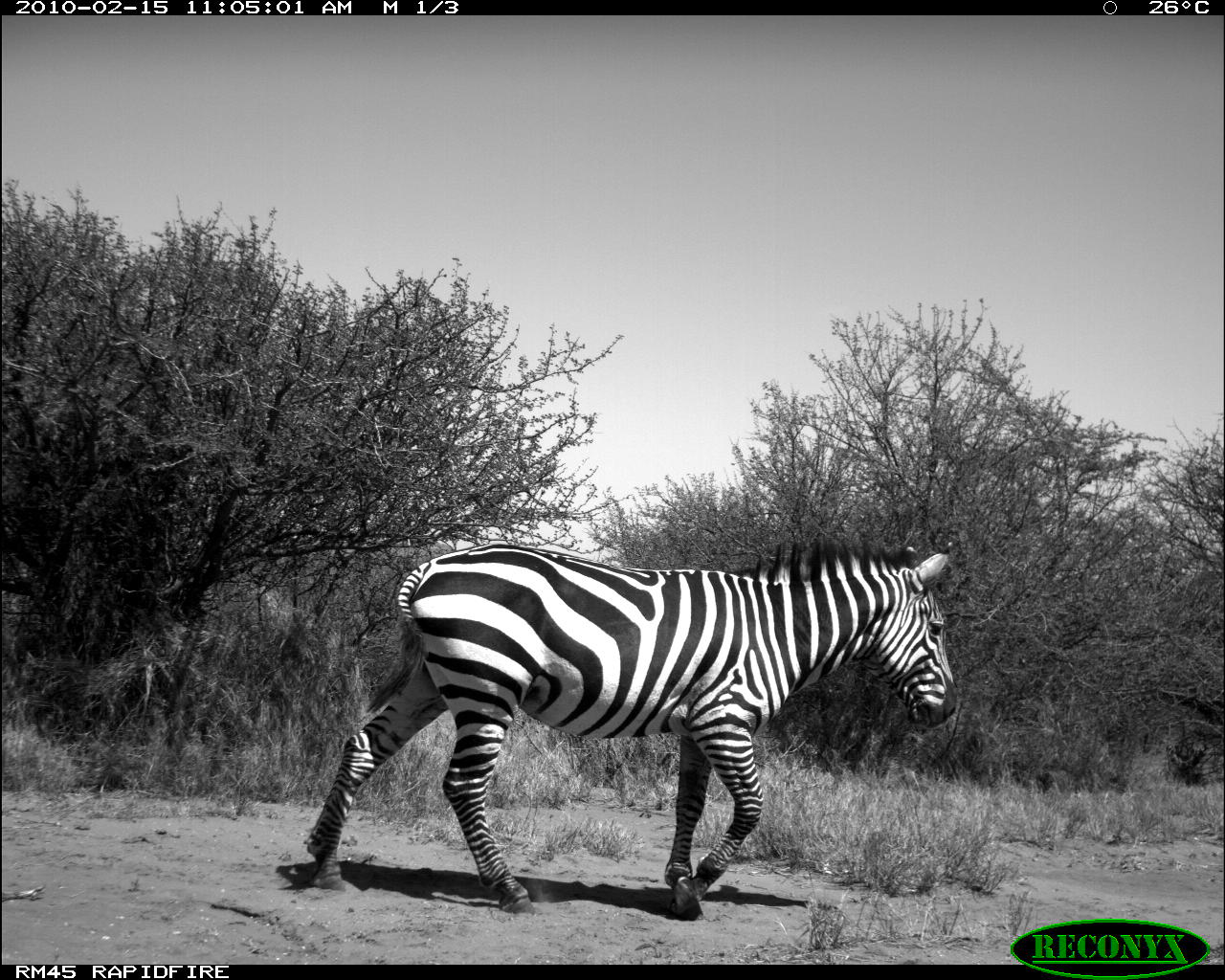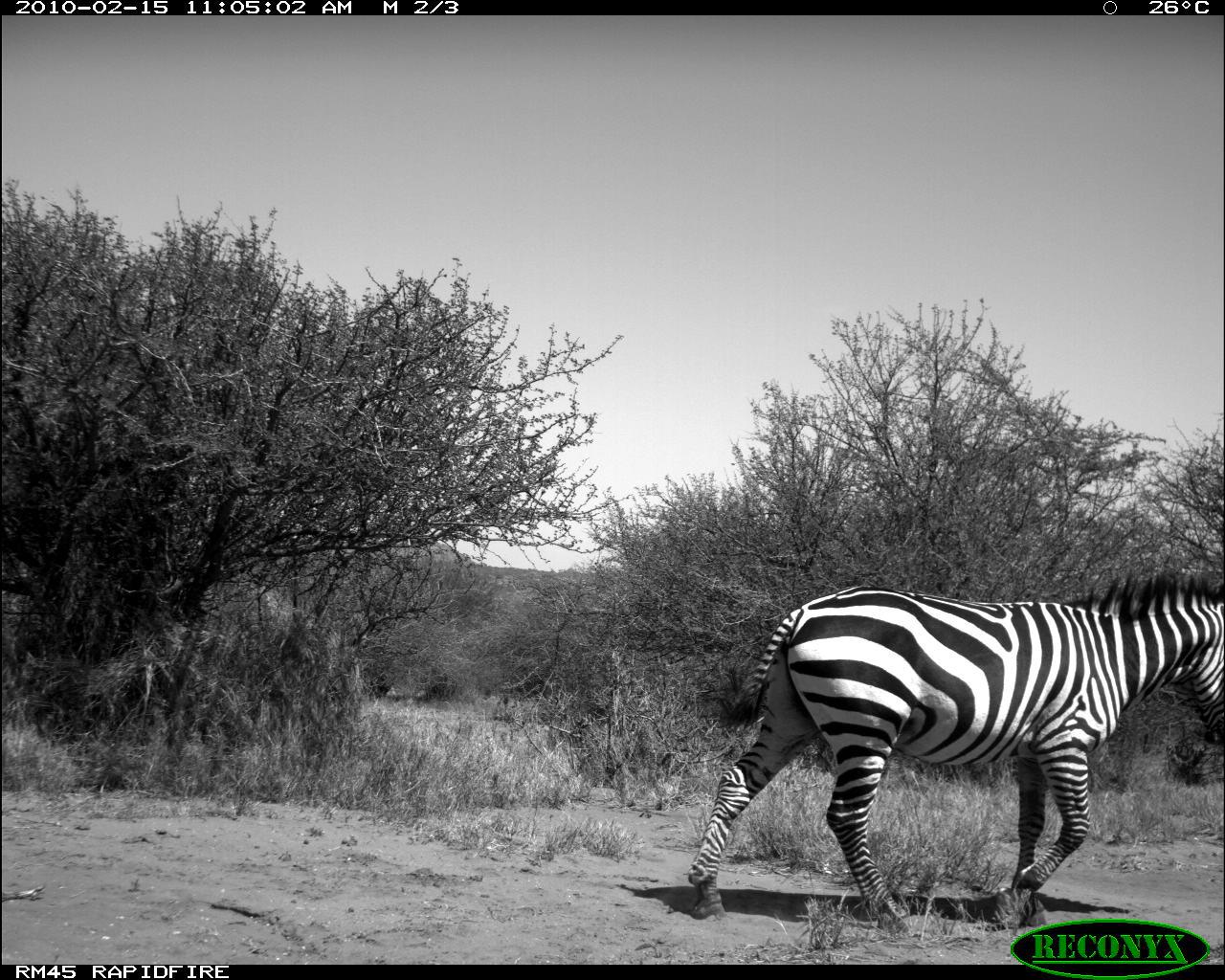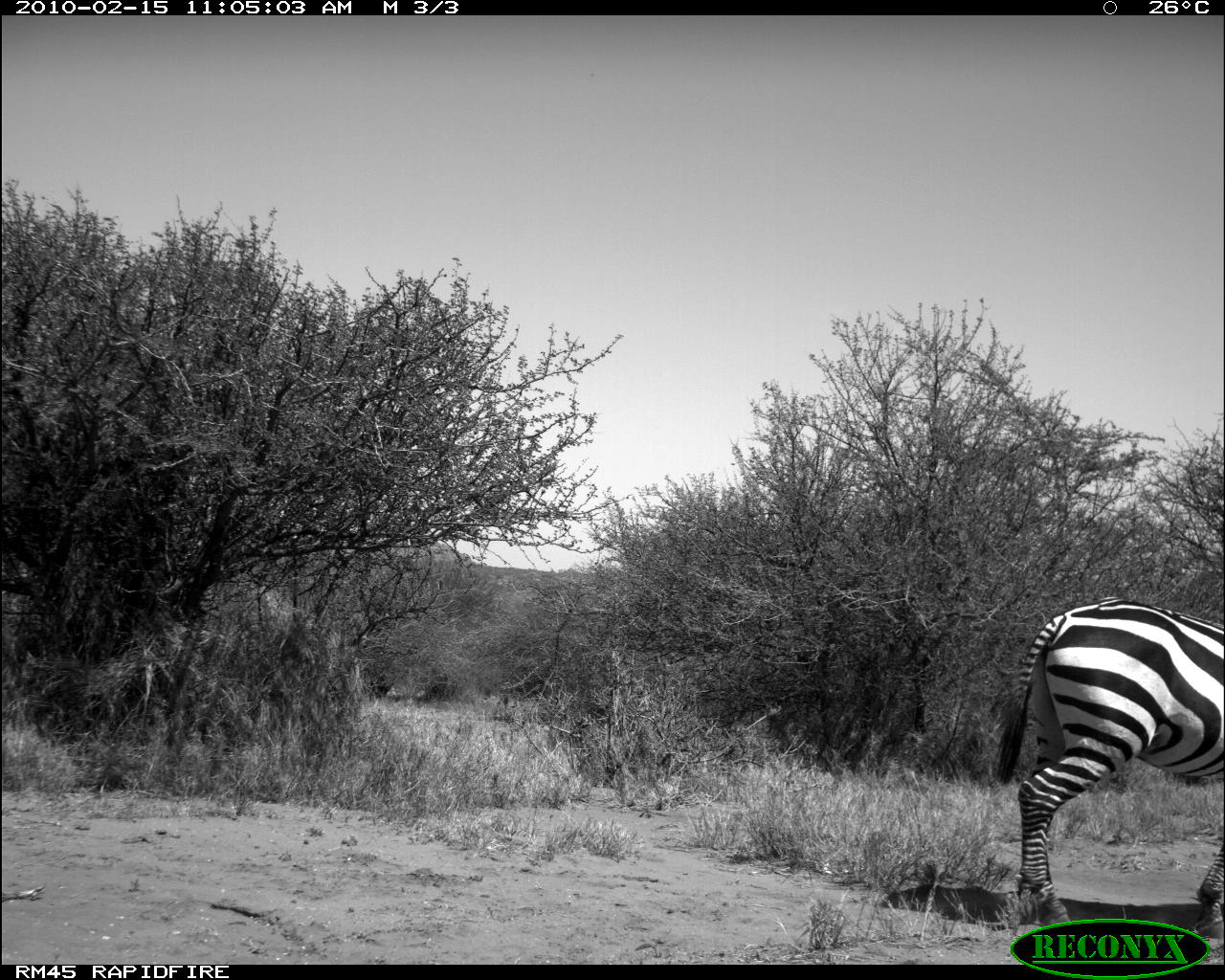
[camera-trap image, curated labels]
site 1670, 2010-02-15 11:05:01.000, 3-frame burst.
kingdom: Animalia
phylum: Chordata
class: Mammalia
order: Perissodactyla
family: Equidae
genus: Equus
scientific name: Equus quagga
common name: plains zebra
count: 1